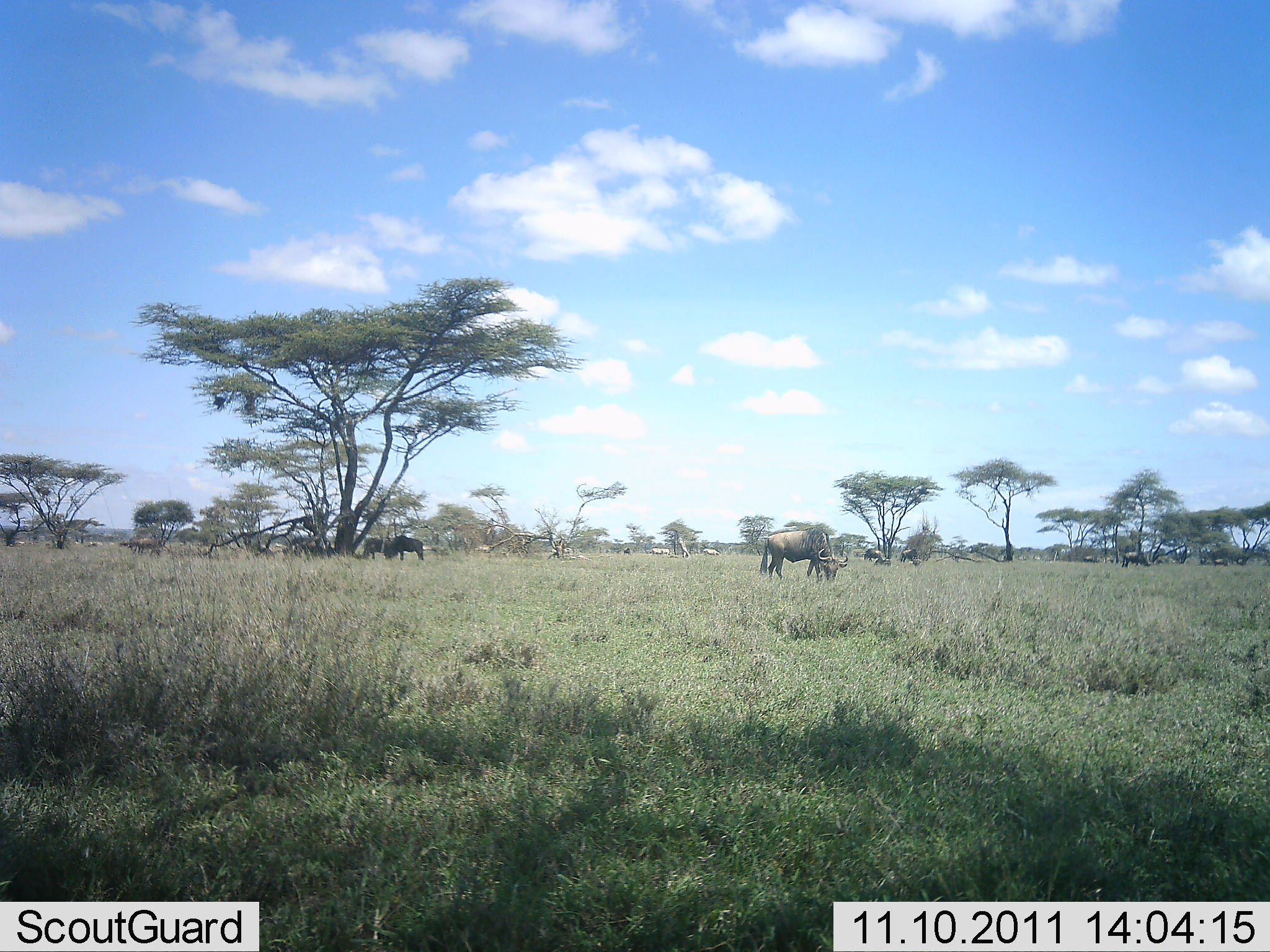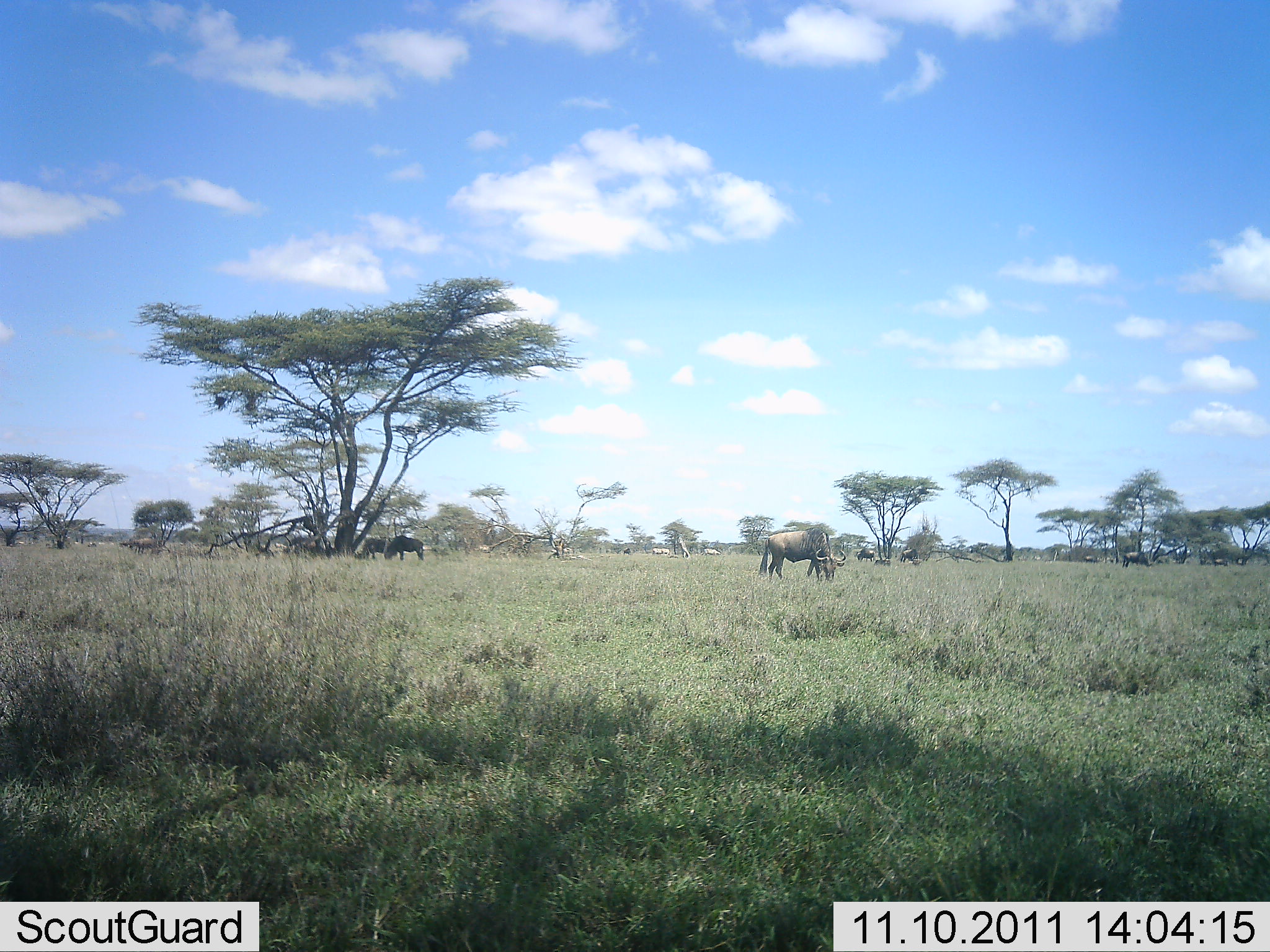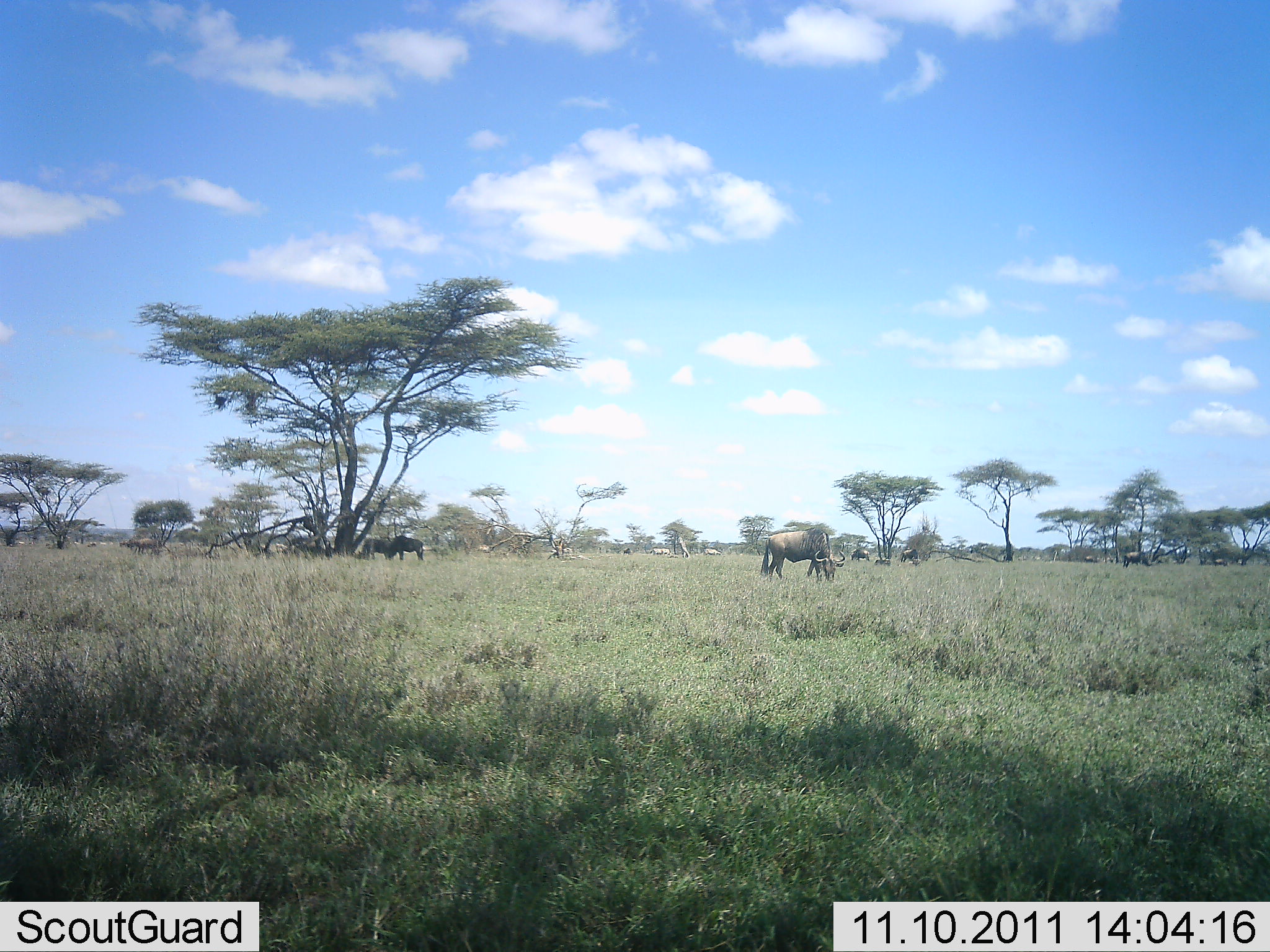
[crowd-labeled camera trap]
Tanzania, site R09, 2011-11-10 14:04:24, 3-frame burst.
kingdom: Animalia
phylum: Chordata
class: Mammalia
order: Artiodactyla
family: Bovidae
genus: Connochaetes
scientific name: Connochaetes taurinus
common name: blue wildebeest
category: wildebeest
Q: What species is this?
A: Wildebeest (blue wildebeest) (Connochaetes taurinus).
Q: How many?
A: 7.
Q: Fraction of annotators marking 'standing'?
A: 30%.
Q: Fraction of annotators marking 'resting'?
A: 0%.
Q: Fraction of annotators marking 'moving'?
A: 30%.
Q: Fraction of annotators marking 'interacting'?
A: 0%.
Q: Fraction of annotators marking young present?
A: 0%.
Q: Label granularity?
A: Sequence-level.